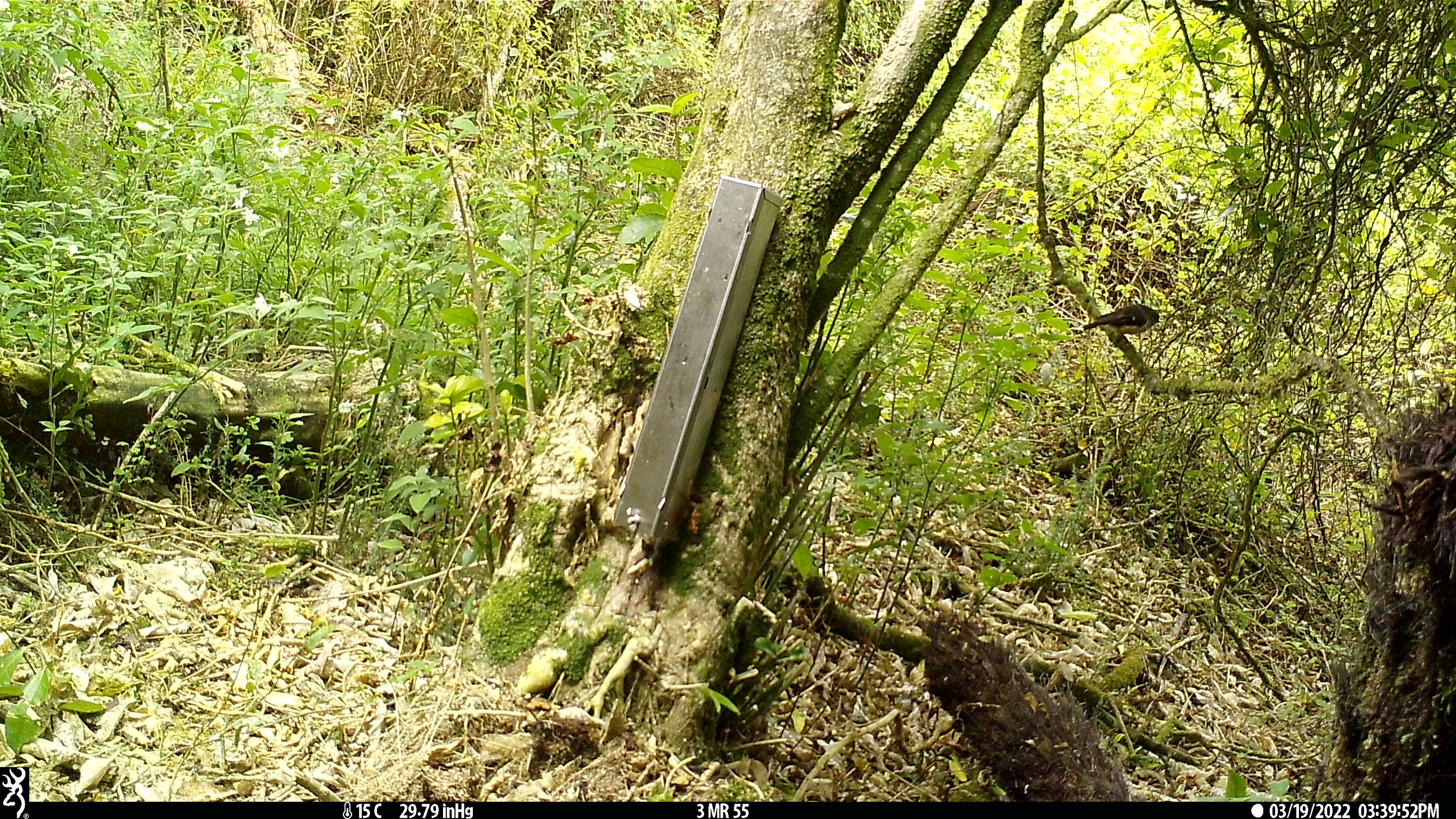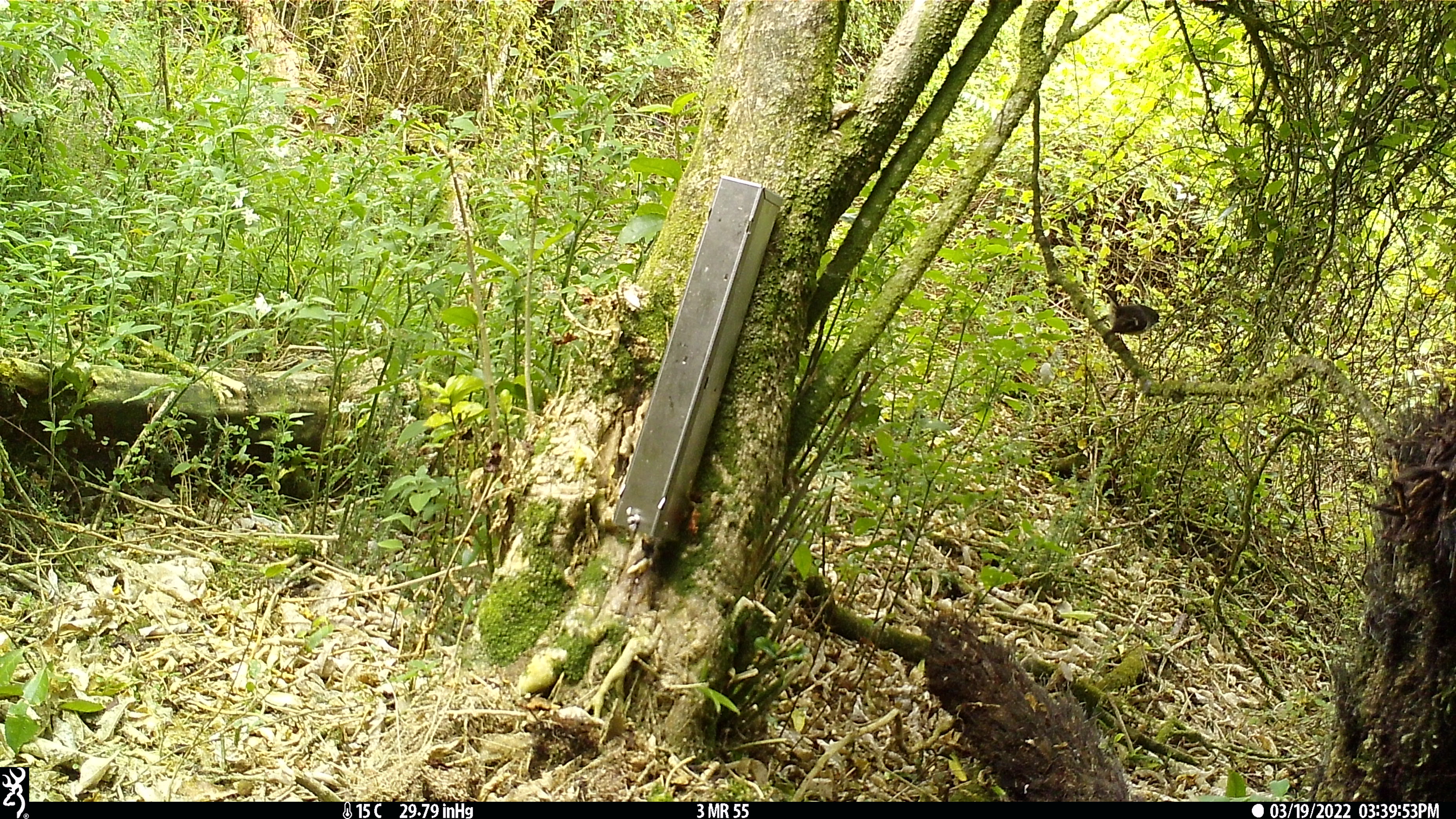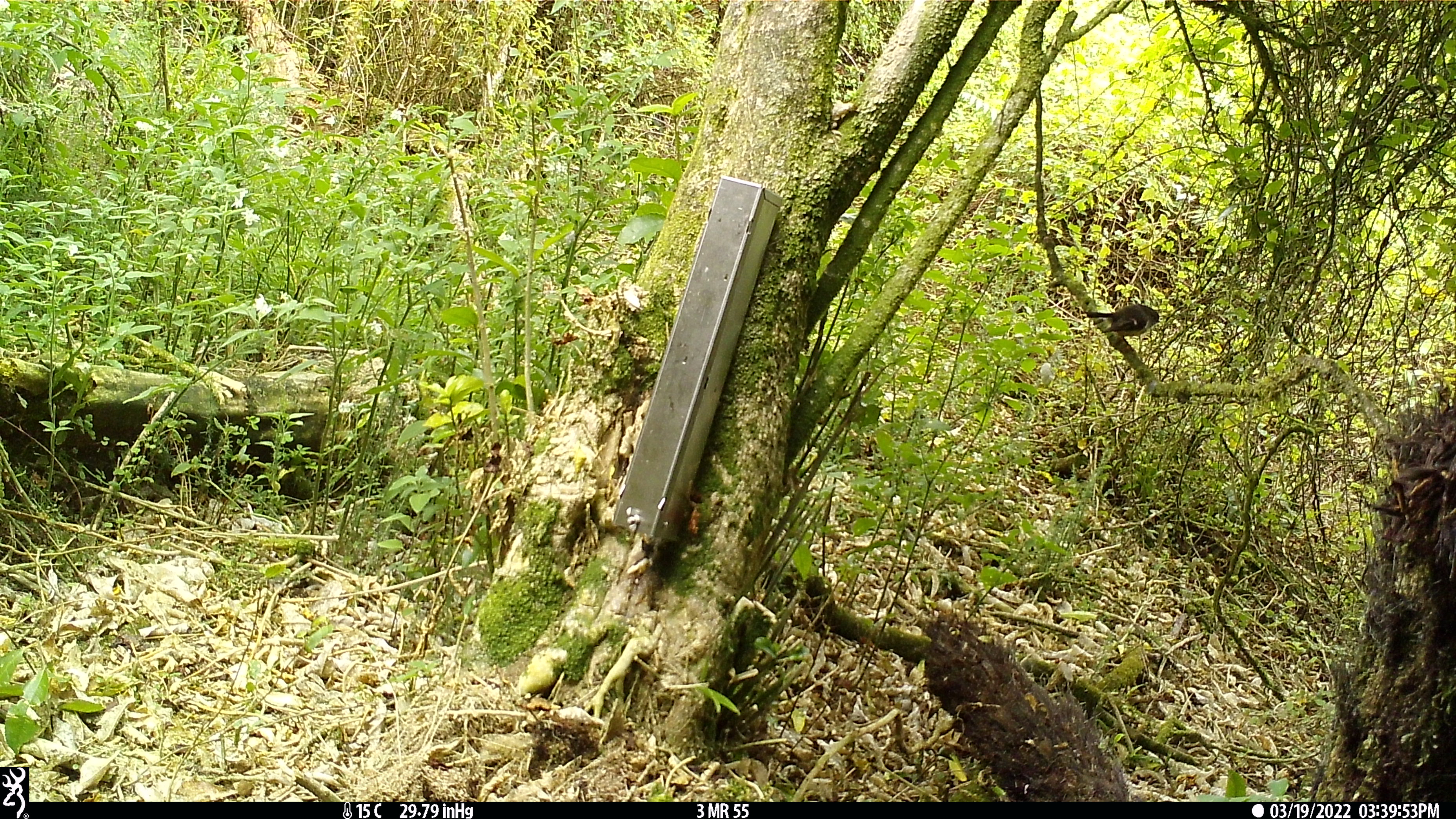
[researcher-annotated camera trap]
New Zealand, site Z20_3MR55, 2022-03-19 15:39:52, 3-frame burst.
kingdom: Animalia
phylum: Chordata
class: Aves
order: Passeriformes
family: Petroicidae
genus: Petroica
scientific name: Petroica macrocephala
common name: tomtit